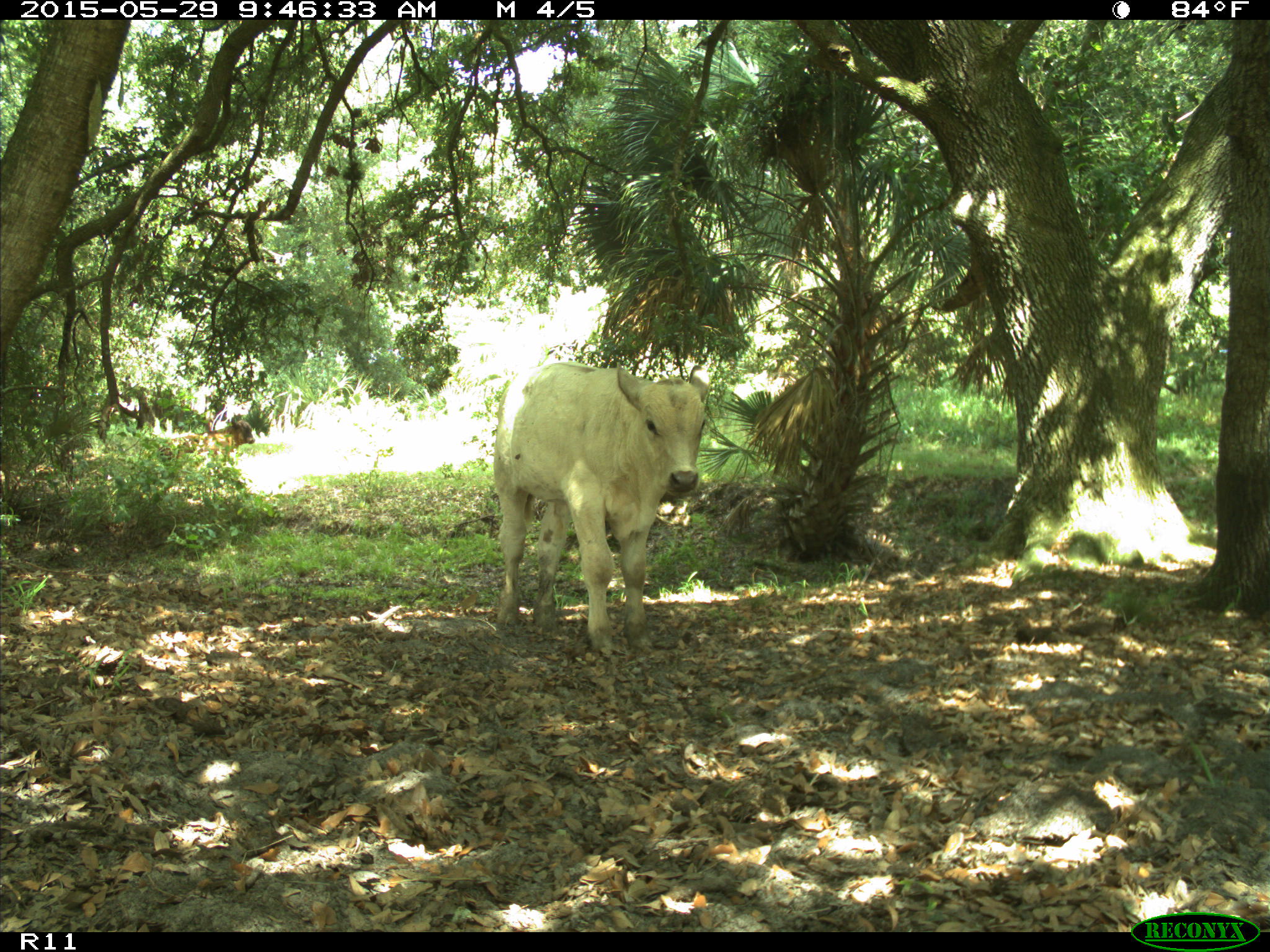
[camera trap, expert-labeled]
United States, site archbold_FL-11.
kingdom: Animalia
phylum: Chordata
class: Mammalia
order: Artiodactyla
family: Bovidae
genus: Bos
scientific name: Bos taurus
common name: domestic cow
Bos taurus (domestic cow).